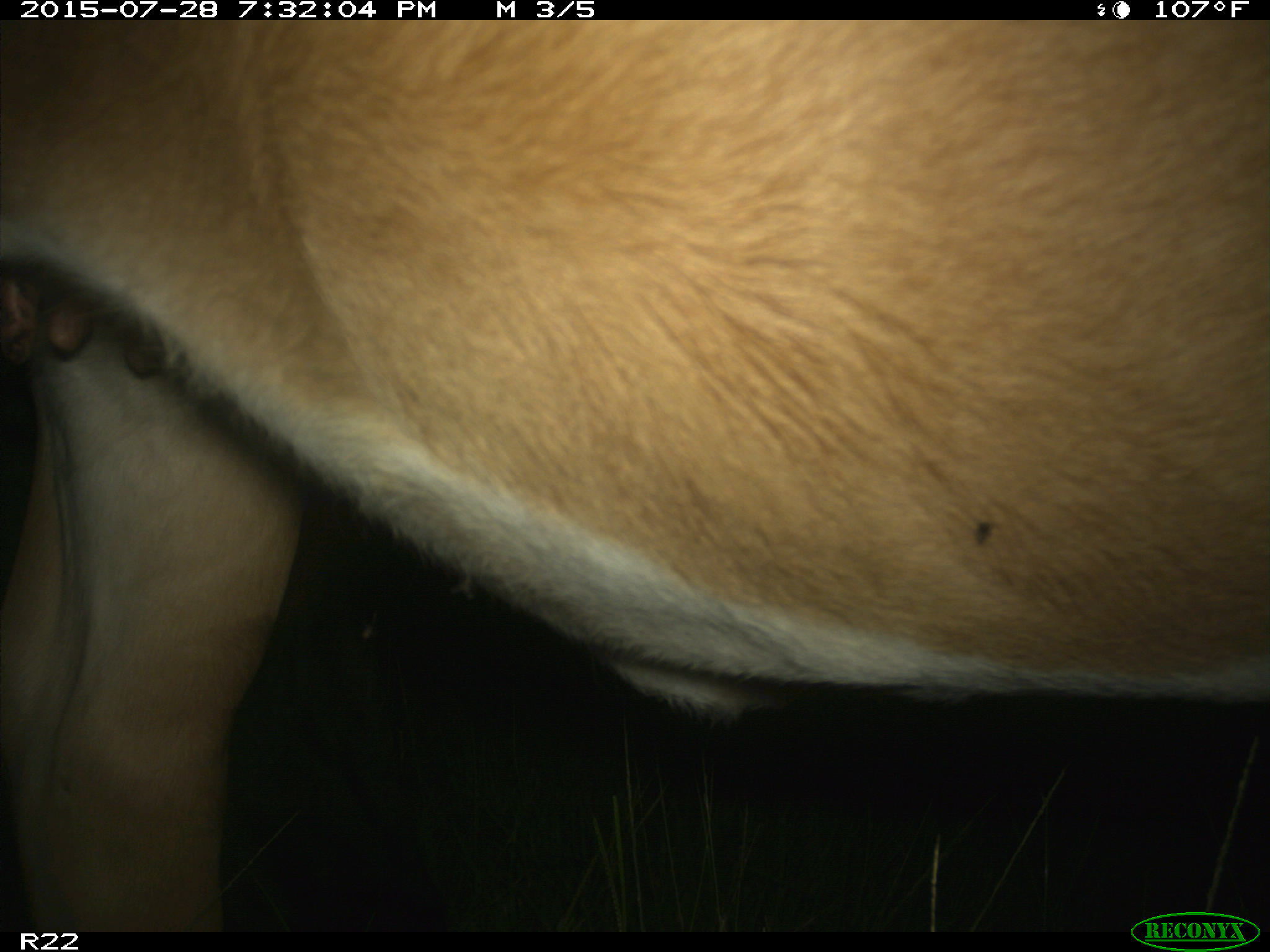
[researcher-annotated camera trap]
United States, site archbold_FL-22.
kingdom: Animalia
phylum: Chordata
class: Mammalia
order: Artiodactyla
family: Bovidae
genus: Bos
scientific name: Bos taurus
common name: domestic cow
Bos taurus (domestic cow).